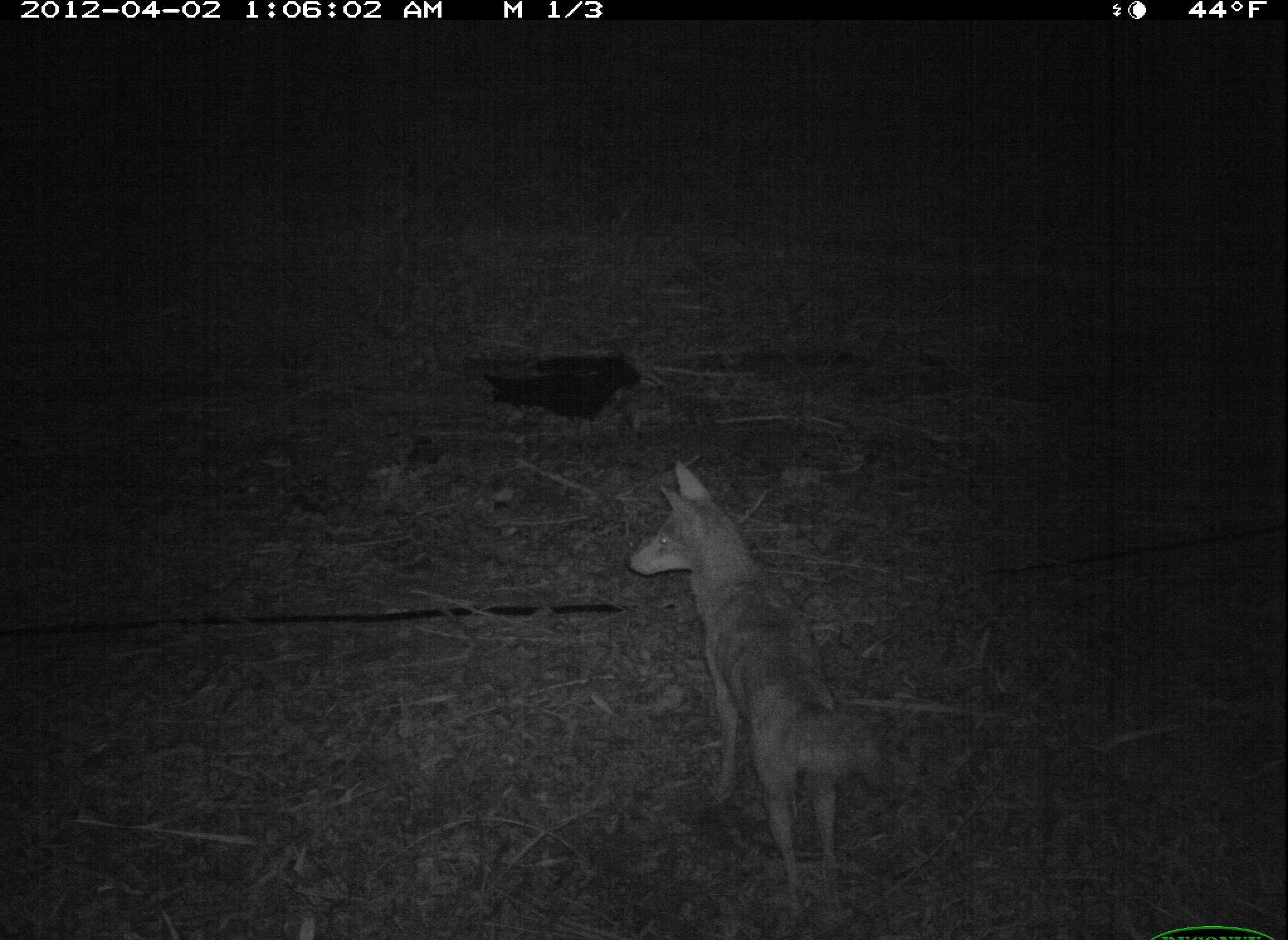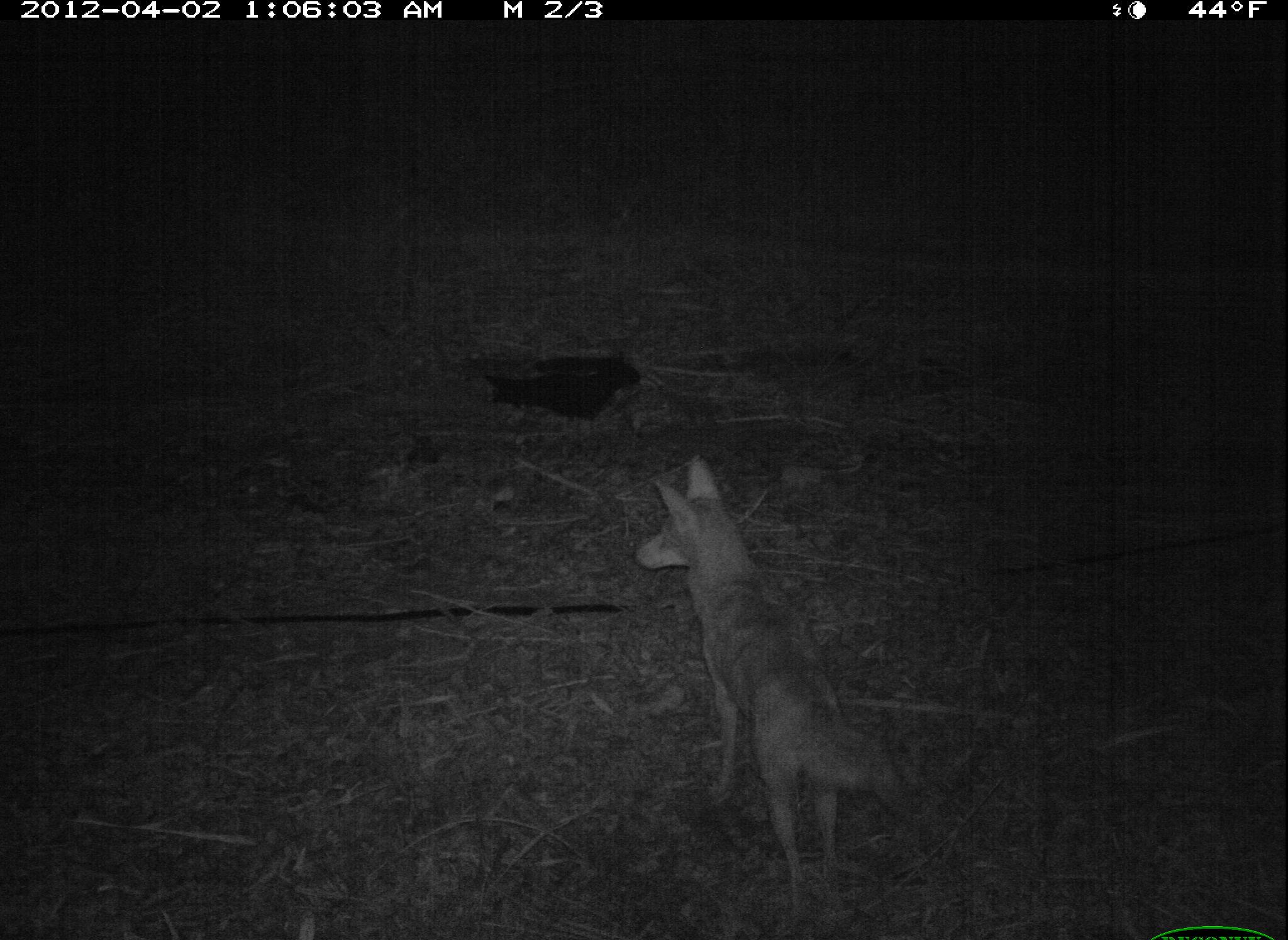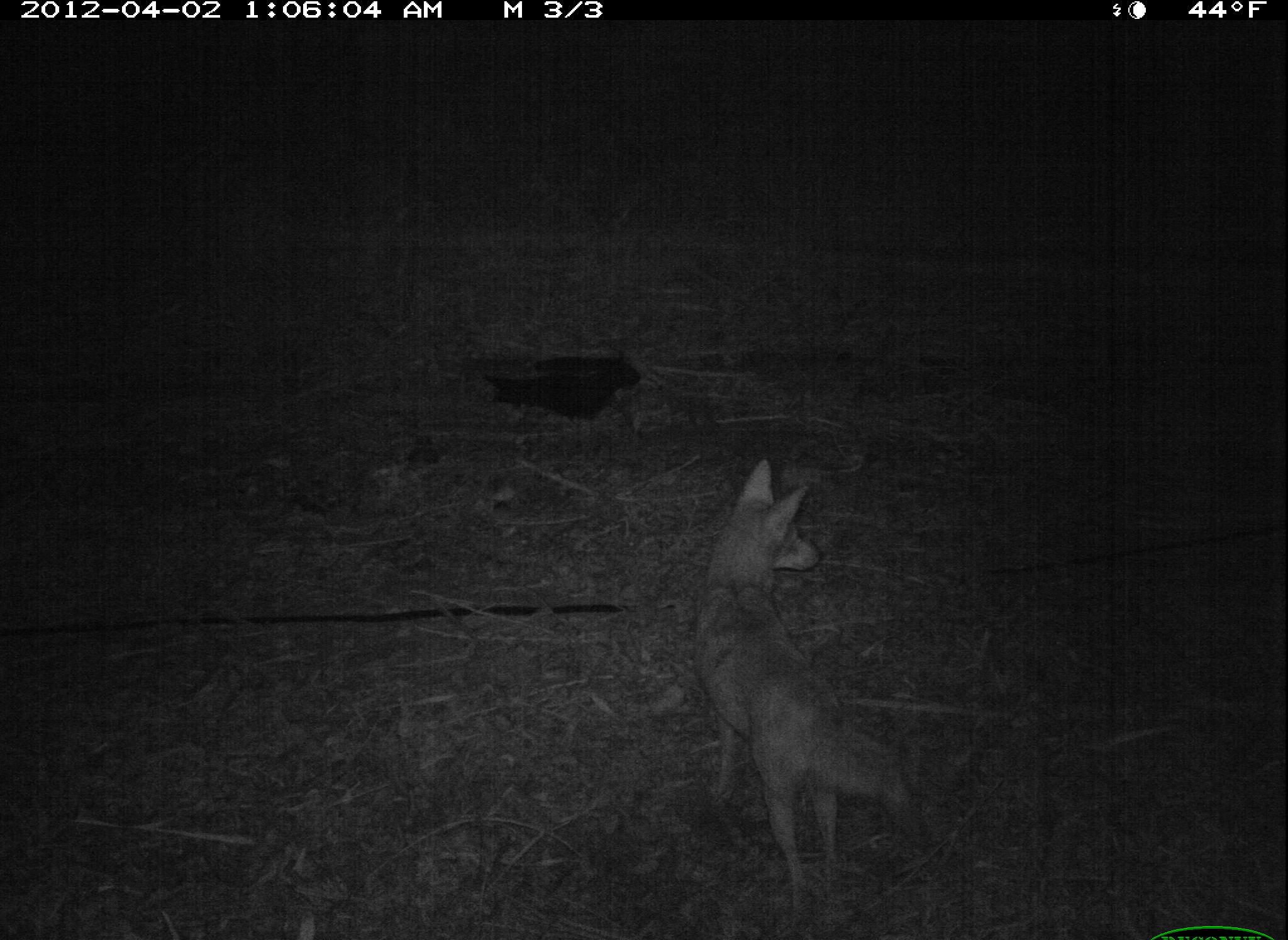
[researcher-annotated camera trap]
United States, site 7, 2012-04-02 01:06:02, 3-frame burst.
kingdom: Animalia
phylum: Chordata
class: Mammalia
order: Carnivora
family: Canidae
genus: Canis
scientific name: Canis latrans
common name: coyote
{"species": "coyote (Canis latrans)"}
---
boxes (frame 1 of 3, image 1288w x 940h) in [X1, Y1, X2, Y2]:
coyote: [623, 456, 881, 918]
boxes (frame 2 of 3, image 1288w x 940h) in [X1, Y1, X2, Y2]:
coyote: [634, 453, 927, 926]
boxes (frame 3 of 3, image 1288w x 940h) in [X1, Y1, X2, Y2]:
coyote: [684, 438, 923, 937]